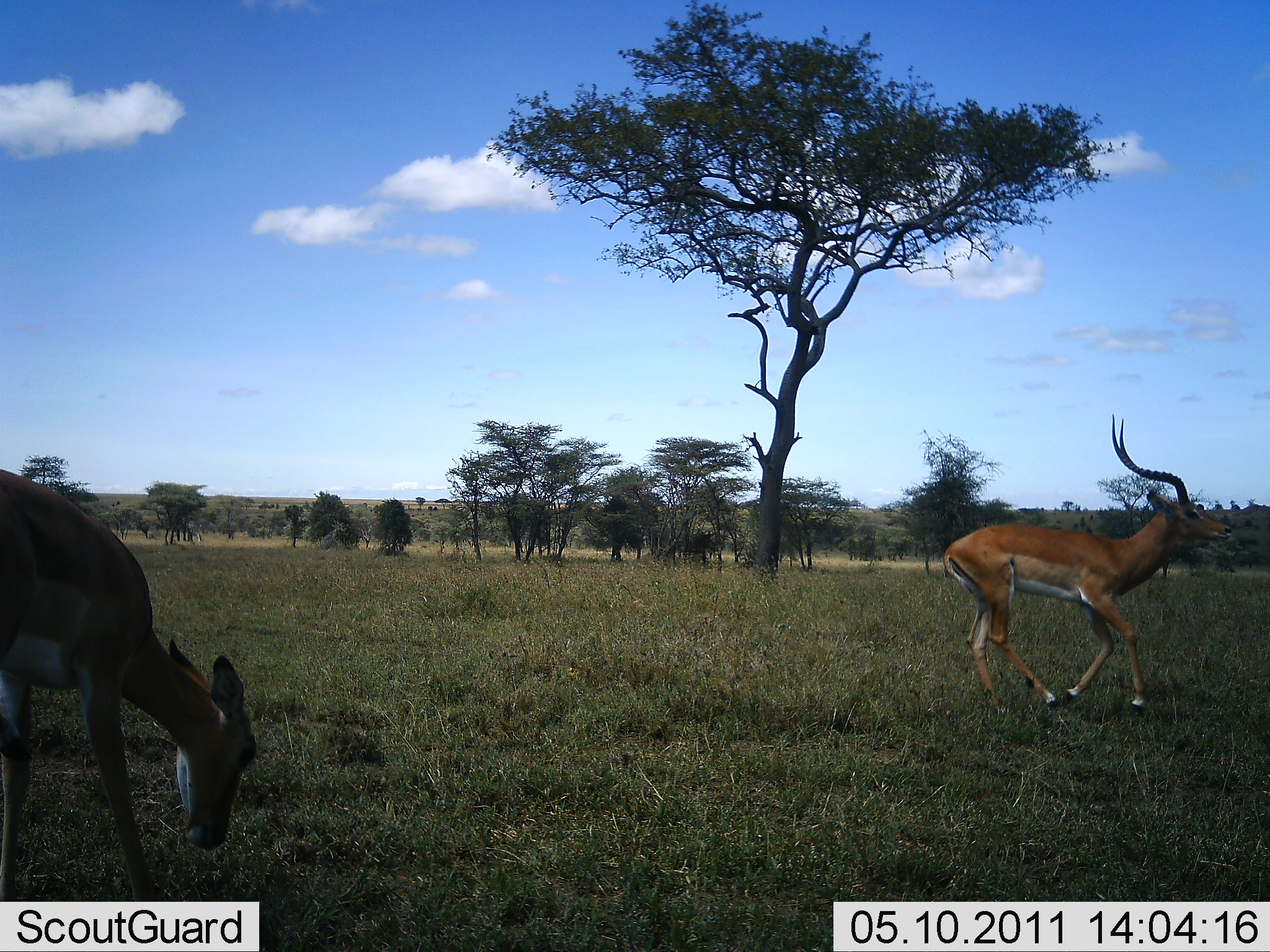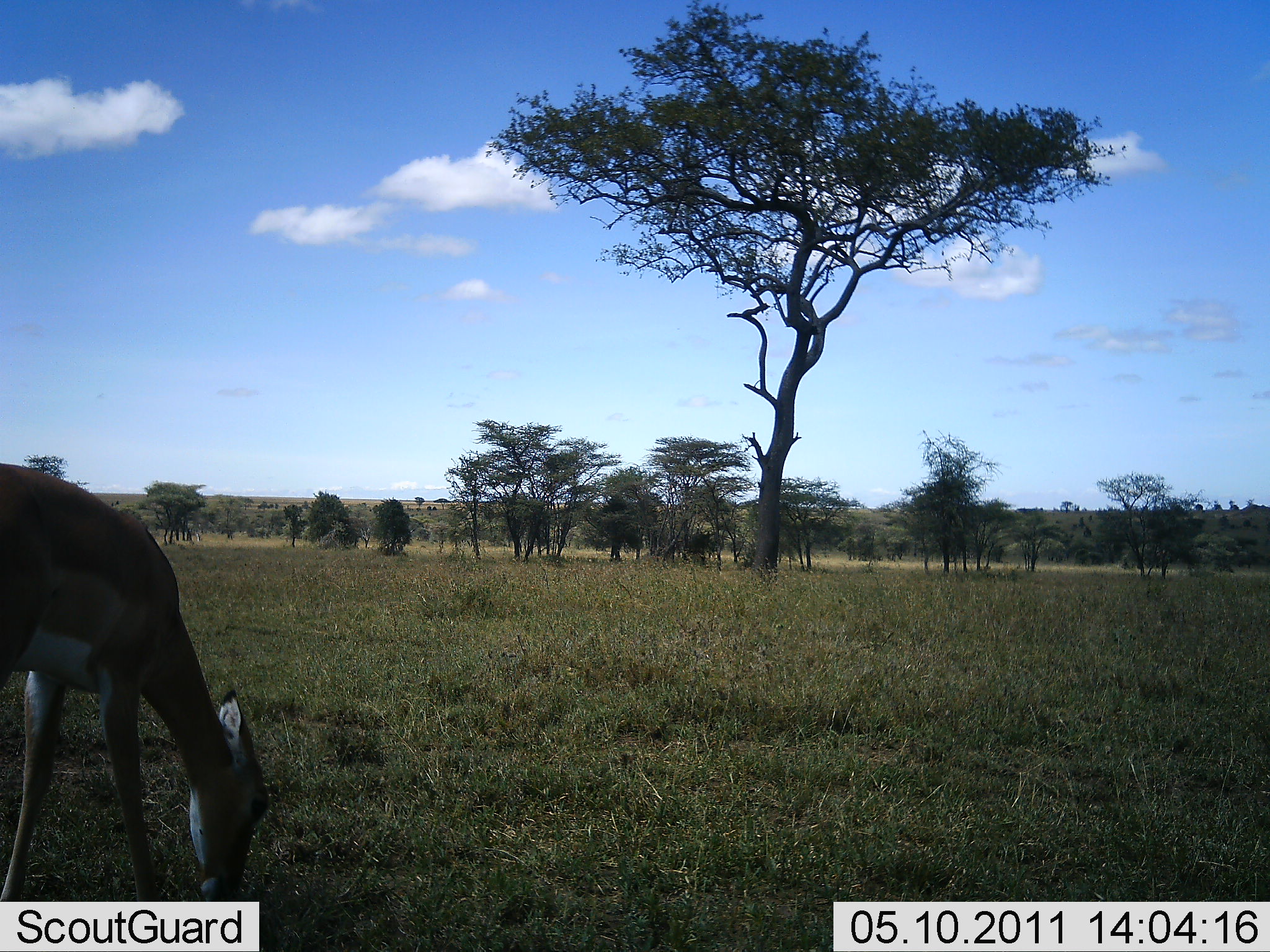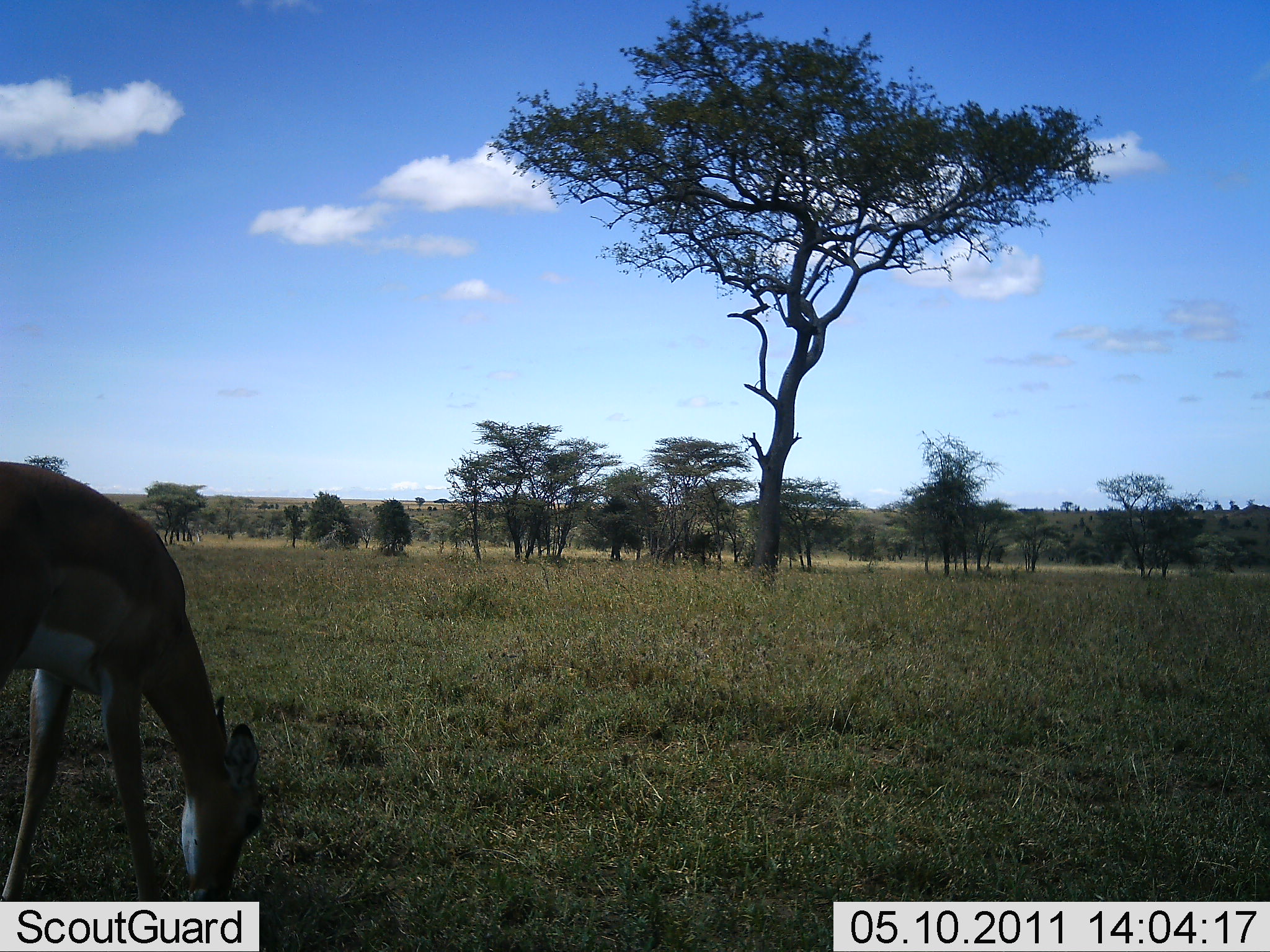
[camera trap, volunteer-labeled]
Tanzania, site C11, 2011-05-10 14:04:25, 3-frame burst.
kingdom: Animalia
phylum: Chordata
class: Mammalia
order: Artiodactyla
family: Bovidae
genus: Aepyceros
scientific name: Aepyceros melampus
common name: impala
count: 2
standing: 0%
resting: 8%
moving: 92%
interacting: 0%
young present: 0%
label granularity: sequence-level